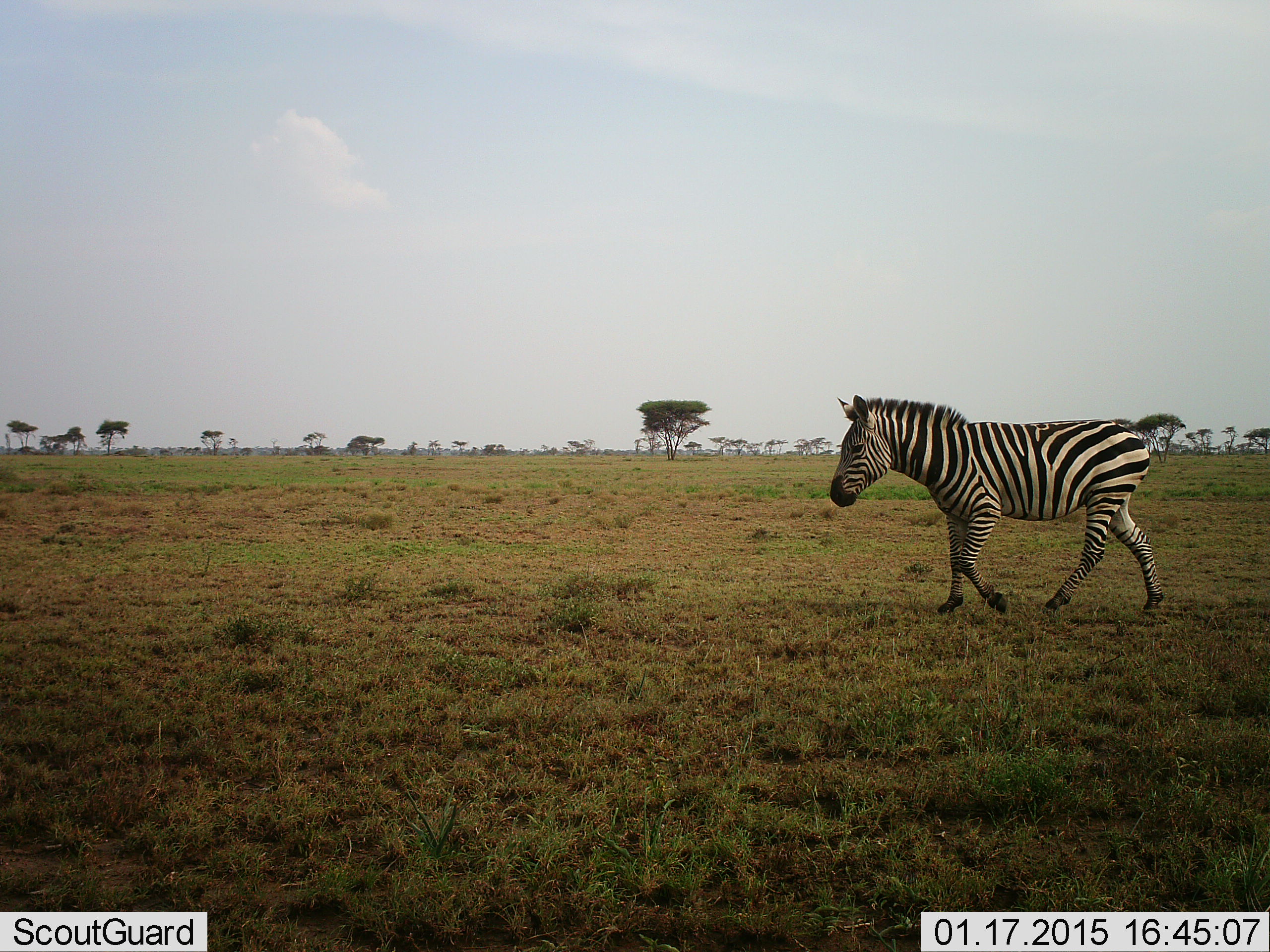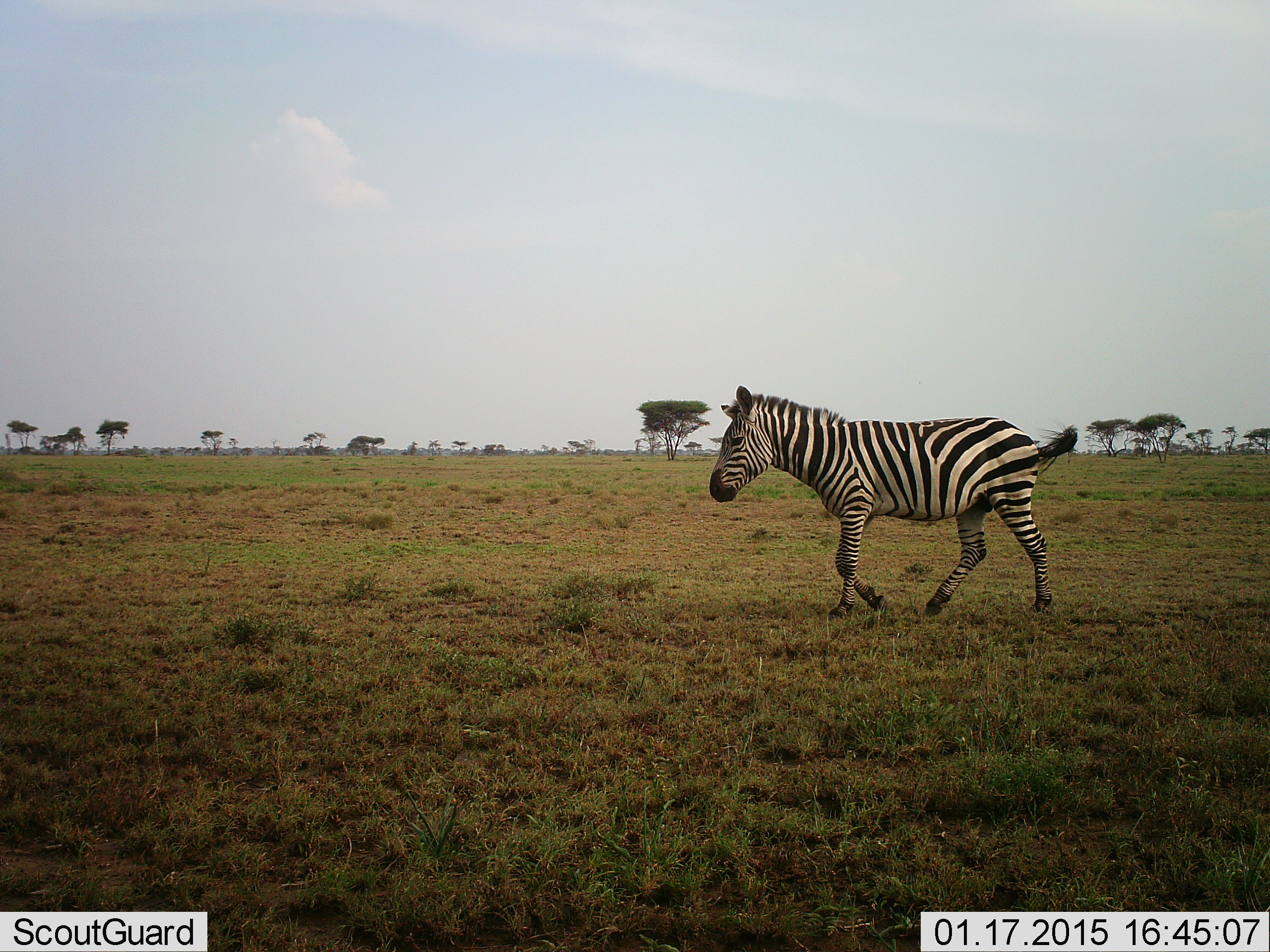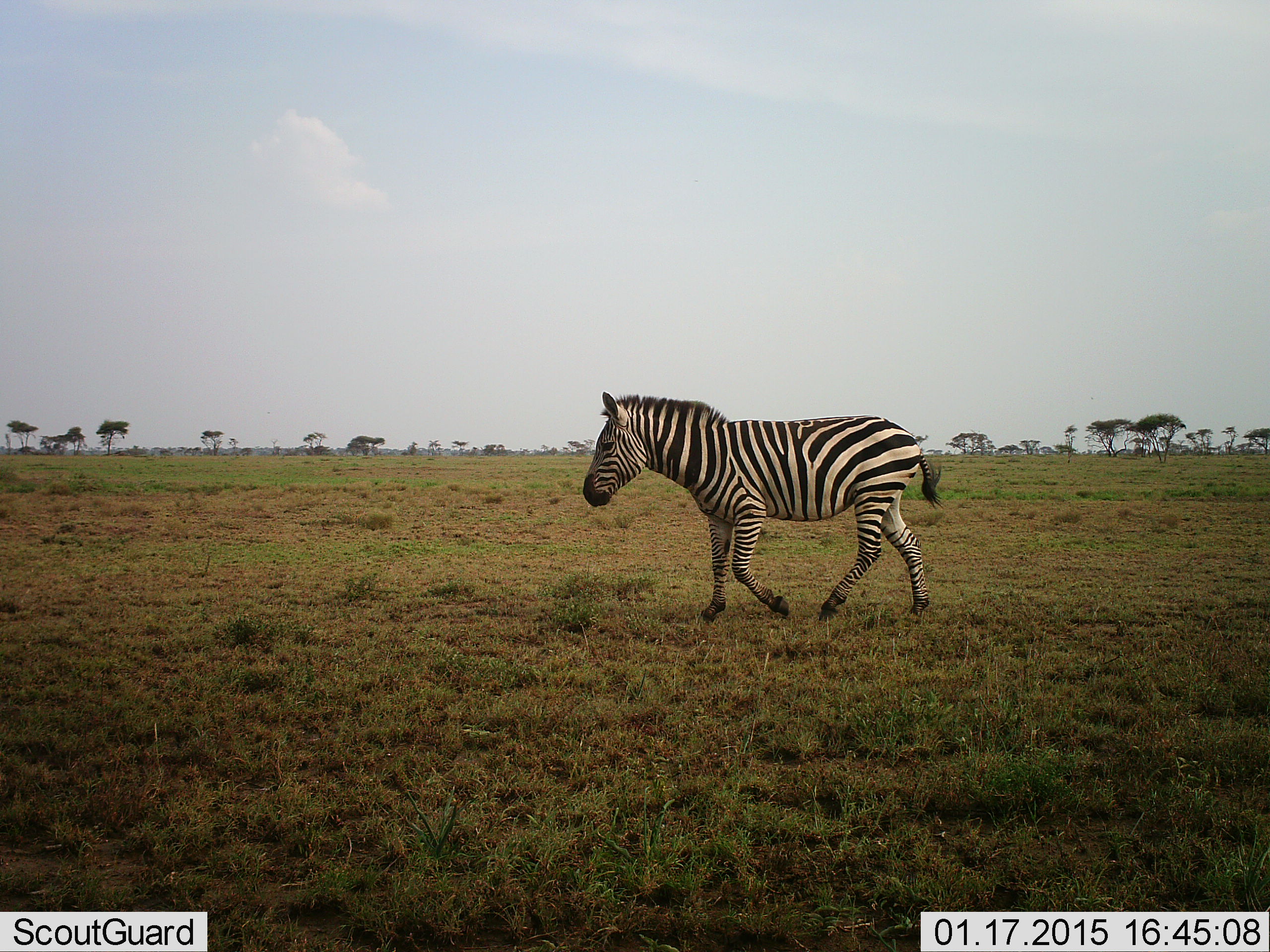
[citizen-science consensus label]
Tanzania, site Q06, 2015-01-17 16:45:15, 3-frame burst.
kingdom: Animalia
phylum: Chordata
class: Mammalia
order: Perissodactyla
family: Equidae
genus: Equus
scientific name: Equus quagga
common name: plains zebra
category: zebra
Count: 1.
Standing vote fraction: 0%.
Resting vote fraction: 0%.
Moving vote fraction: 100%.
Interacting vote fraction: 0%.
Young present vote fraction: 0%.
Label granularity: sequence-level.